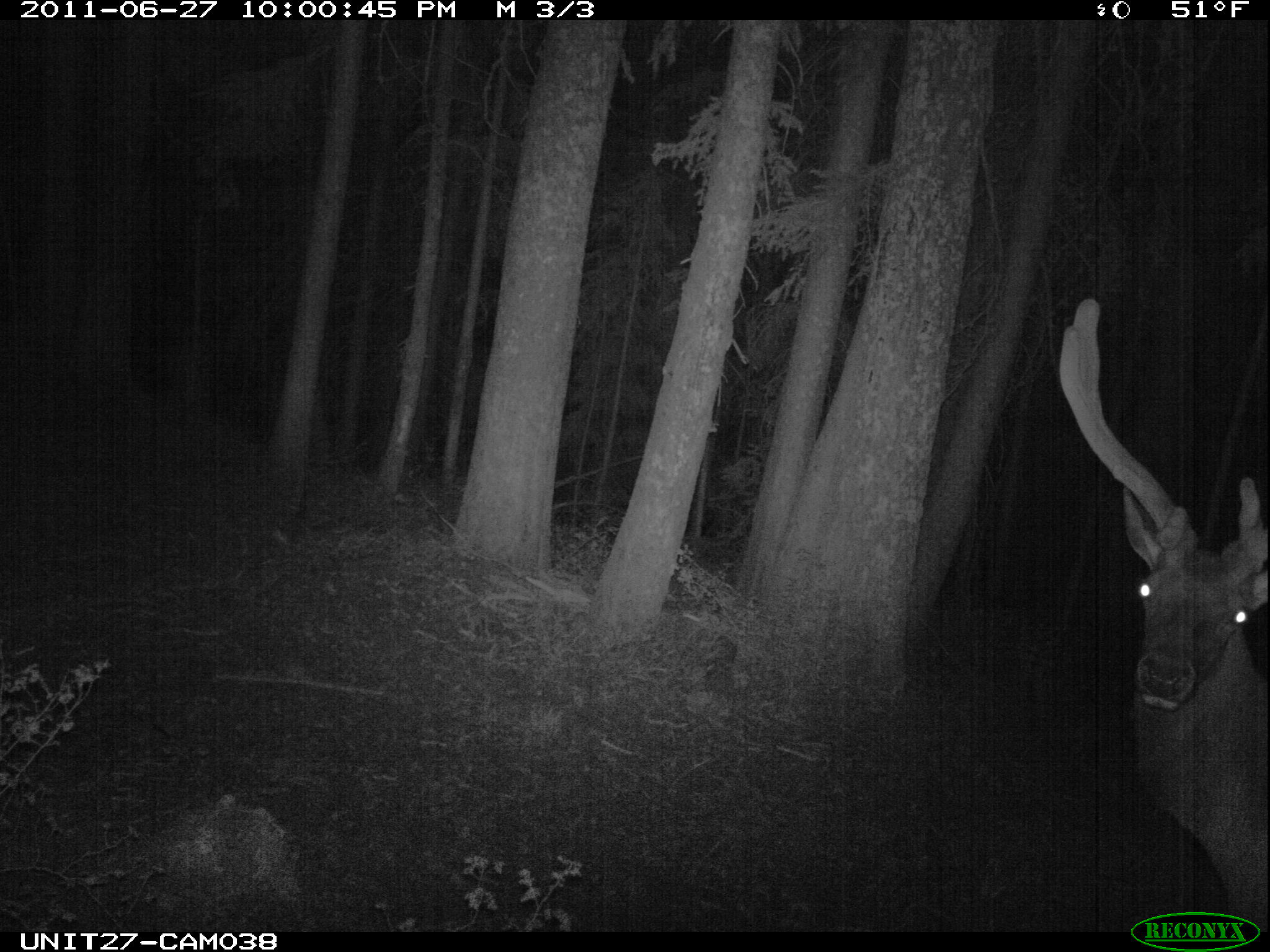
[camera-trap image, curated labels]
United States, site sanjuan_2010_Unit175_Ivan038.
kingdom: Animalia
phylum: Chordata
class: Mammalia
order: Artiodactyla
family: Cervidae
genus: Cervus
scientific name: Cervus elaphus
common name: red deer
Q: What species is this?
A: Cervus elaphus (red deer).